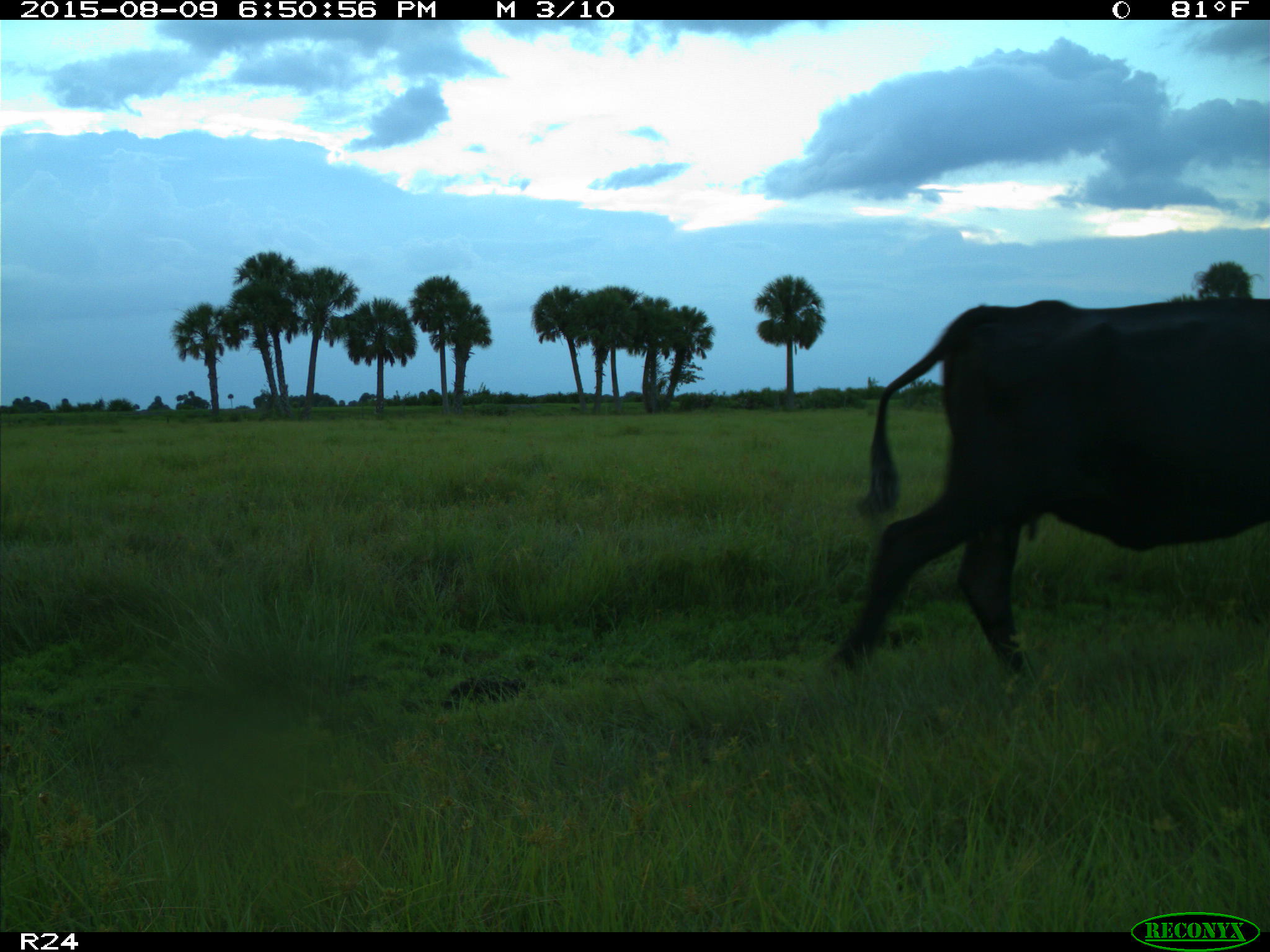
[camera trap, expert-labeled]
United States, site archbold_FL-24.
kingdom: Animalia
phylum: Chordata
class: Mammalia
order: Artiodactyla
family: Bovidae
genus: Bos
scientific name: Bos taurus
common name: domestic cow